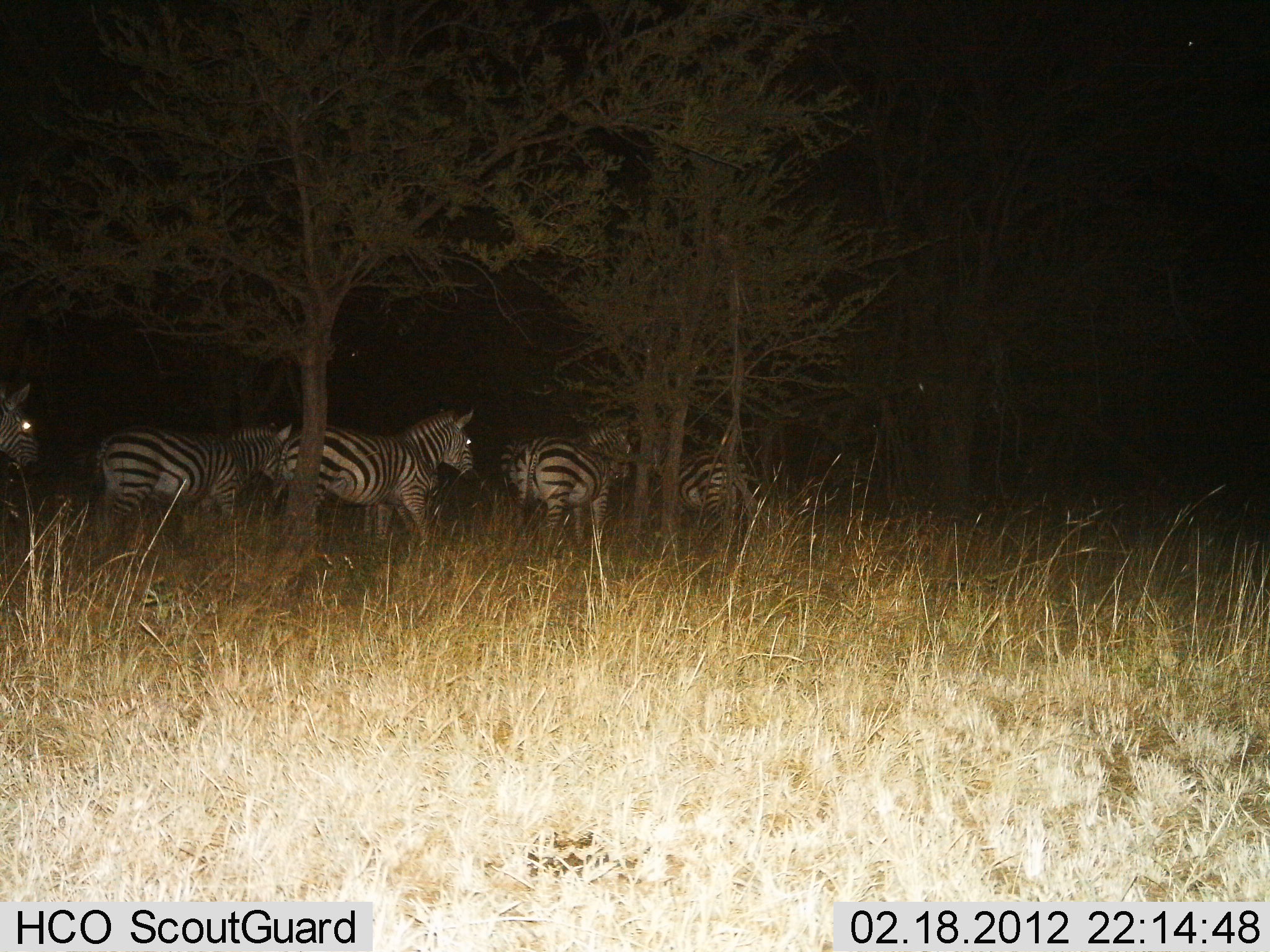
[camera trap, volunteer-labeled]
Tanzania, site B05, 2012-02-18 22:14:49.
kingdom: Animalia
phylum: Chordata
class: Mammalia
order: Perissodactyla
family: Equidae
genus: Equus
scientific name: Equus quagga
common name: plains zebra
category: zebra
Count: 6.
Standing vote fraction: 33%.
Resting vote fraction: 6%.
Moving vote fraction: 67%.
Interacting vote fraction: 0%.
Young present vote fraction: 0%.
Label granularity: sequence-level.